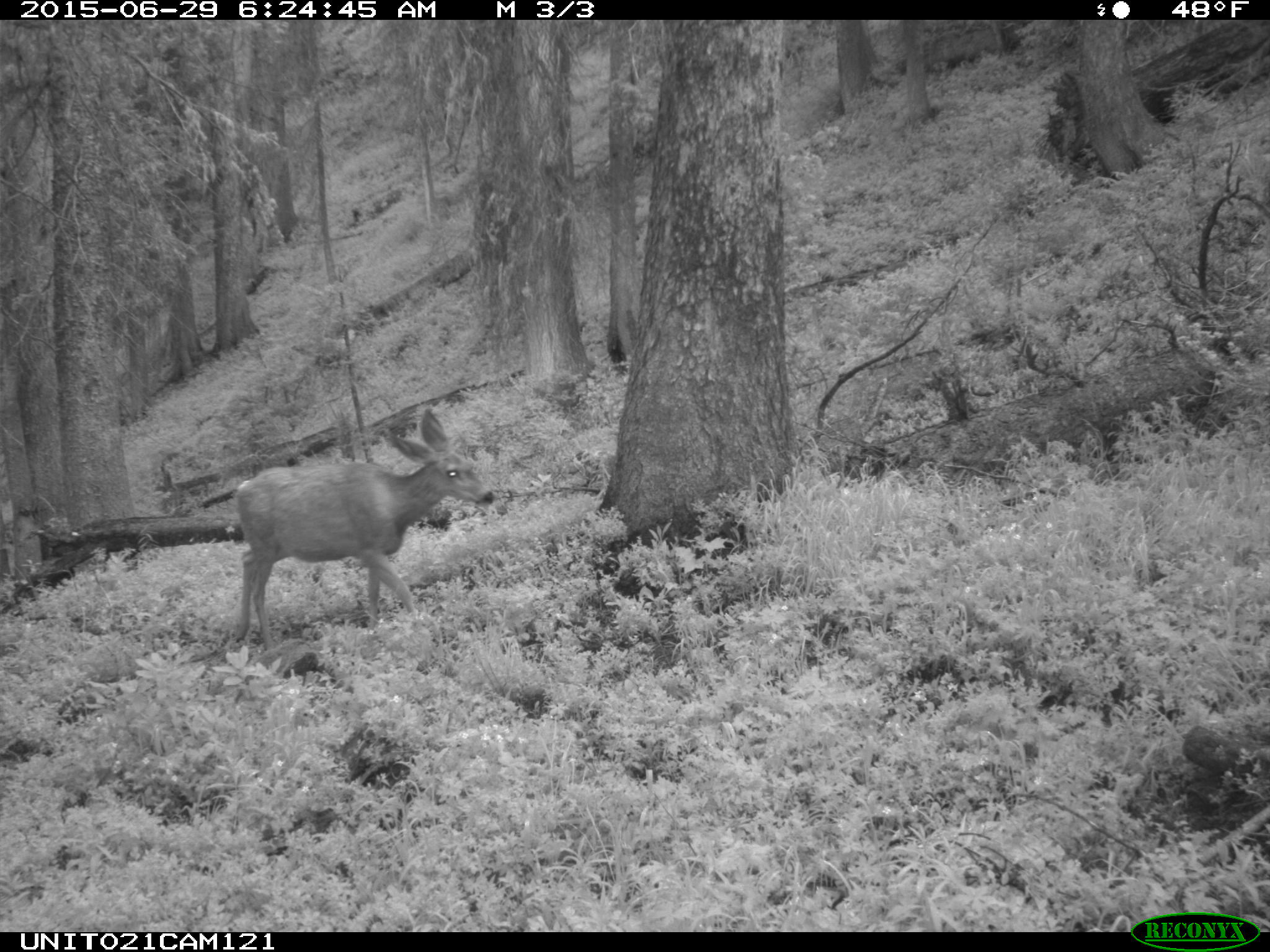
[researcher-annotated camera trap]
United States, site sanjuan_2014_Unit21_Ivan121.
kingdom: Animalia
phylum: Chordata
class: Mammalia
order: Artiodactyla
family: Cervidae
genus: Odocoileus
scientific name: Odocoileus hemionus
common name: mule deer